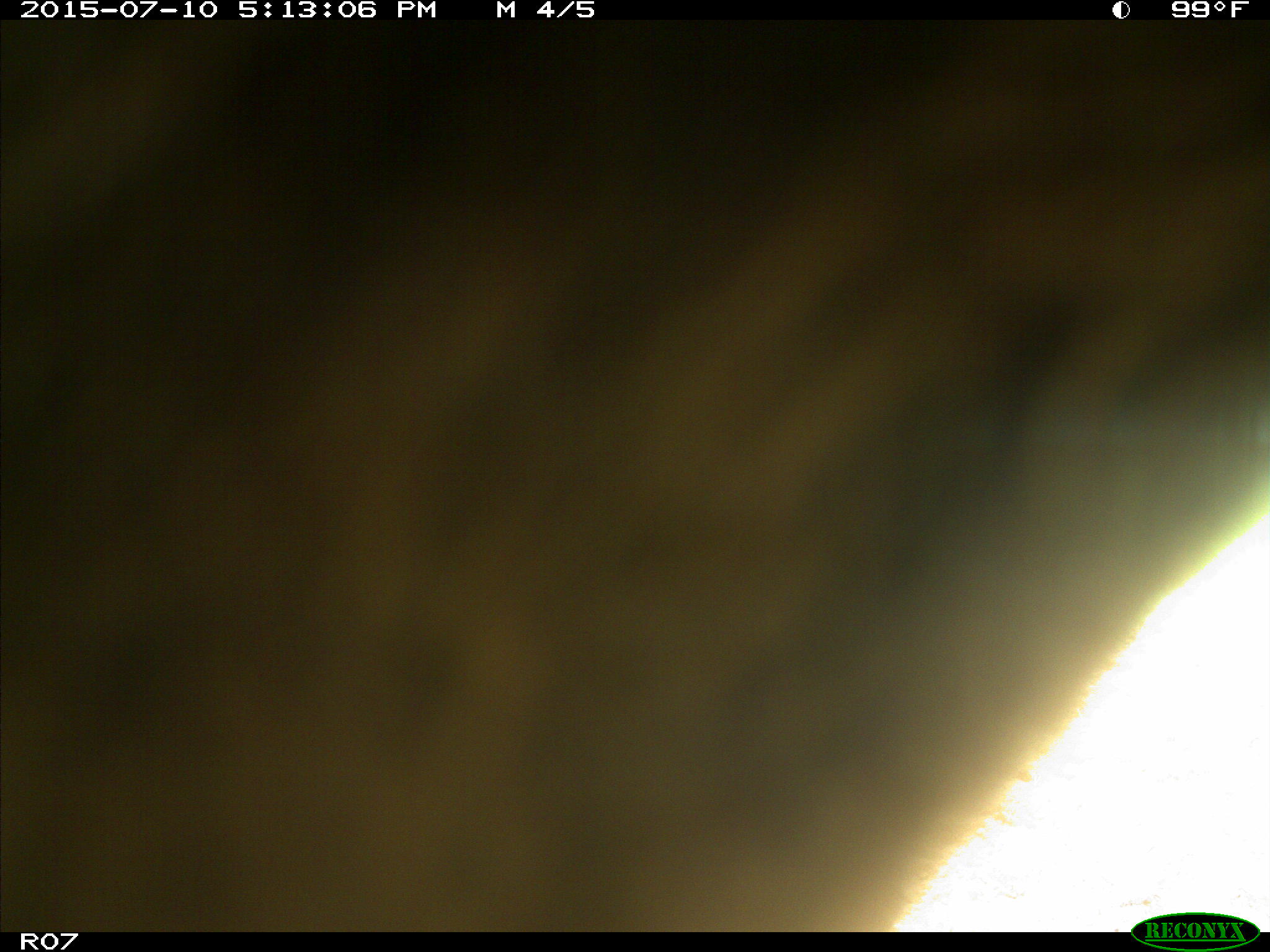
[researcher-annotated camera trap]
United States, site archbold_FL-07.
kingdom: Animalia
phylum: Chordata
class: Mammalia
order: Artiodactyla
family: Bovidae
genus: Bos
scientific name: Bos taurus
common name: domestic cow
Bos taurus (domestic cow).